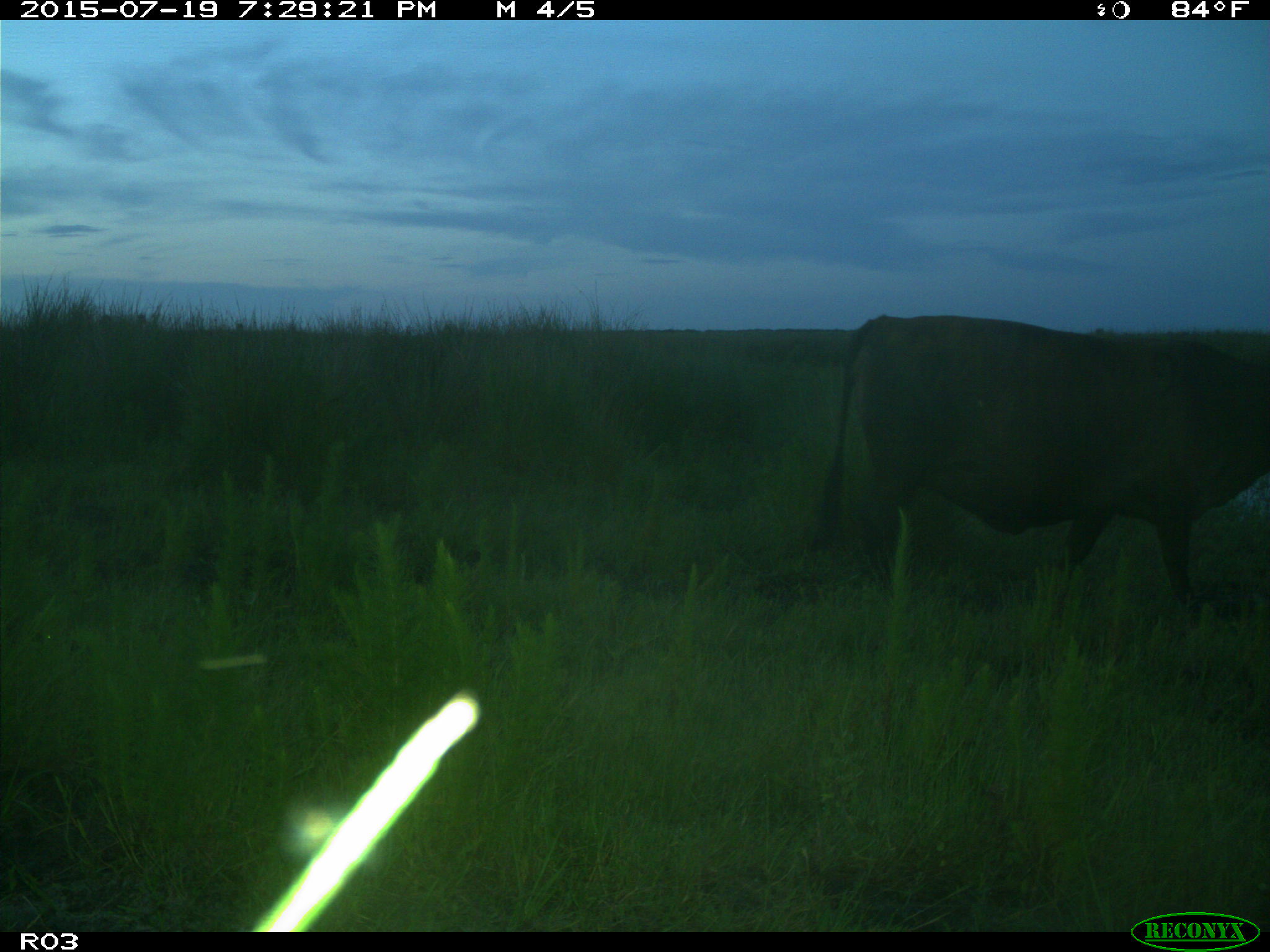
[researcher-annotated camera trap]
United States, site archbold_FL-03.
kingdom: Animalia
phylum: Chordata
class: Mammalia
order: Artiodactyla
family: Bovidae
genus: Bos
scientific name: Bos taurus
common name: domestic cow